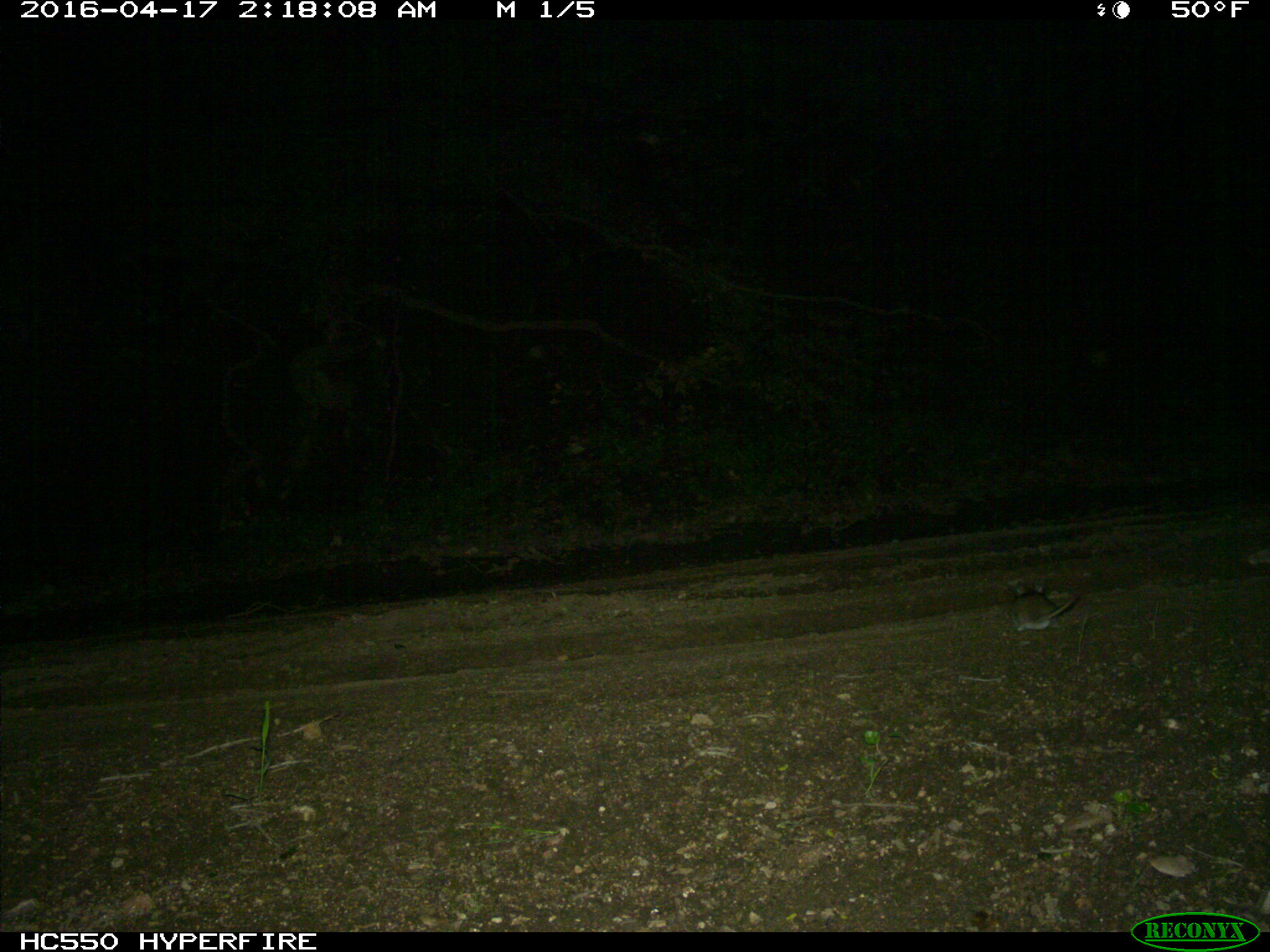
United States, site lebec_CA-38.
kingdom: Animalia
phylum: Chordata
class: Mammalia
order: Rodentia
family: Cricetidae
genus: Neotoma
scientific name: Neotoma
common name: pack rat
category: unidentified pack rat